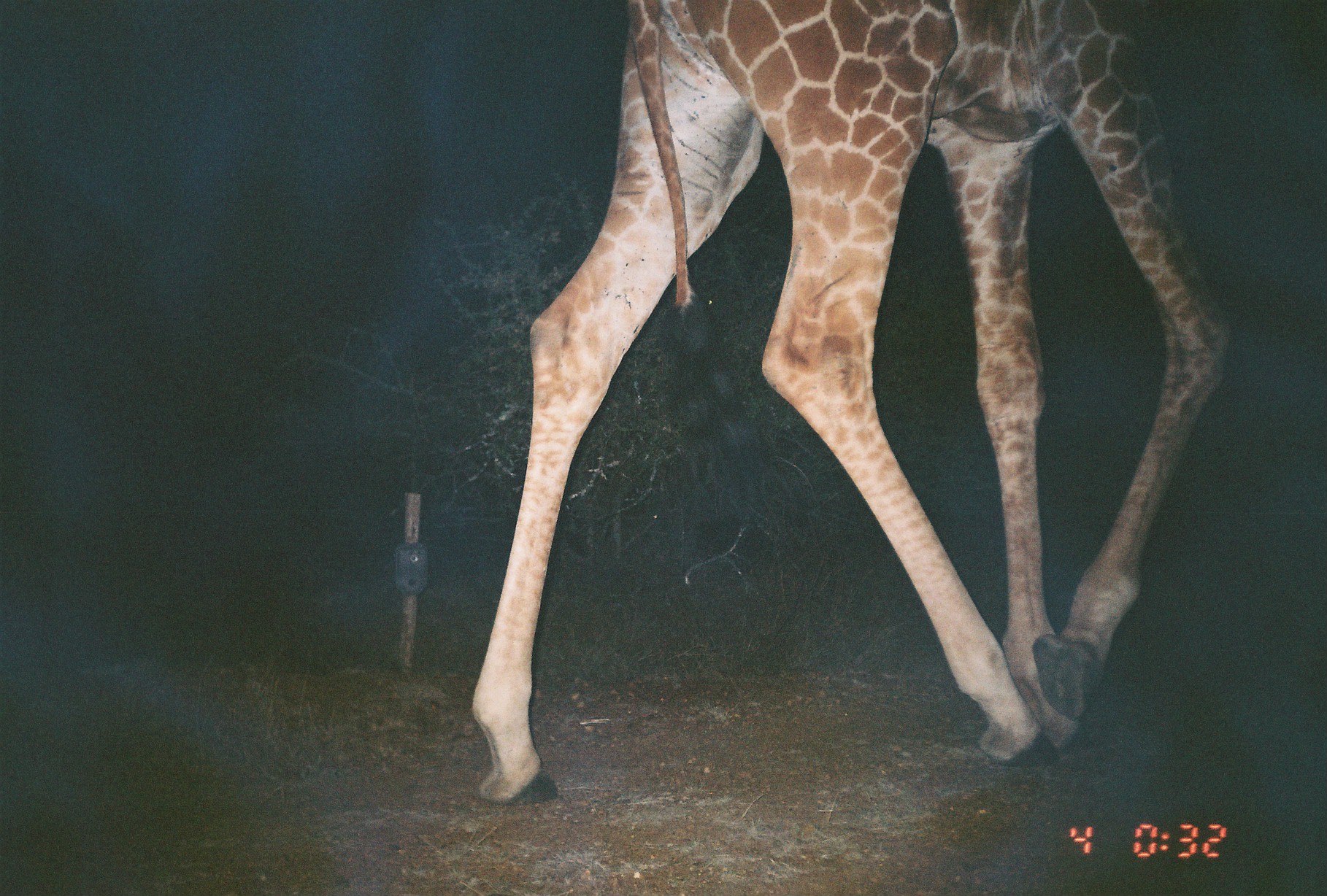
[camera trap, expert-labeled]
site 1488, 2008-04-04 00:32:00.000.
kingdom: Animalia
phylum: Chordata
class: Mammalia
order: Artiodactyla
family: Giraffidae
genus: Giraffa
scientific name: Giraffa camelopardalis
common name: giraffe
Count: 1.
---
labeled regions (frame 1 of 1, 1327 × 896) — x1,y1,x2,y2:
giraffa camelopardalis: 464,0,1234,808